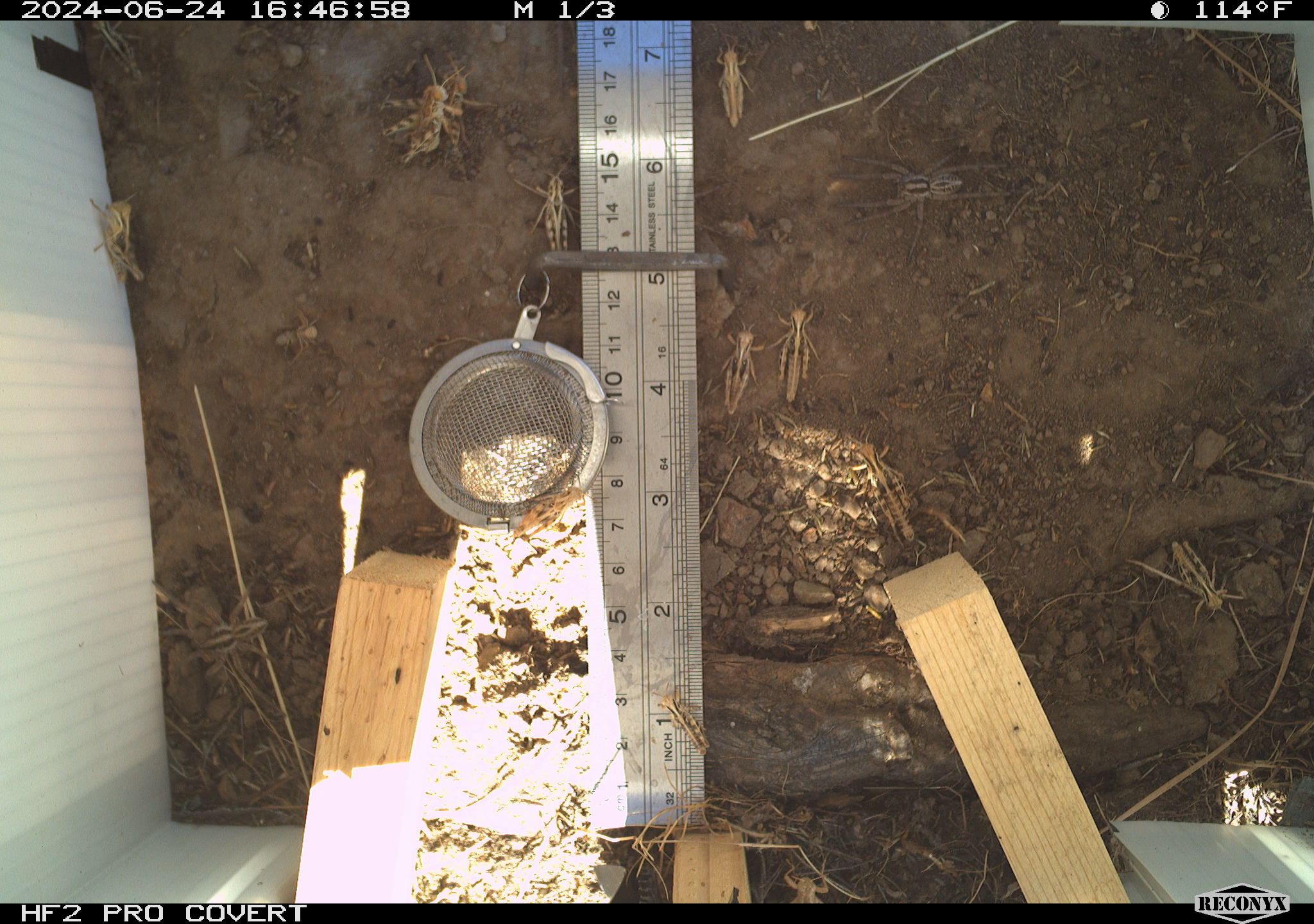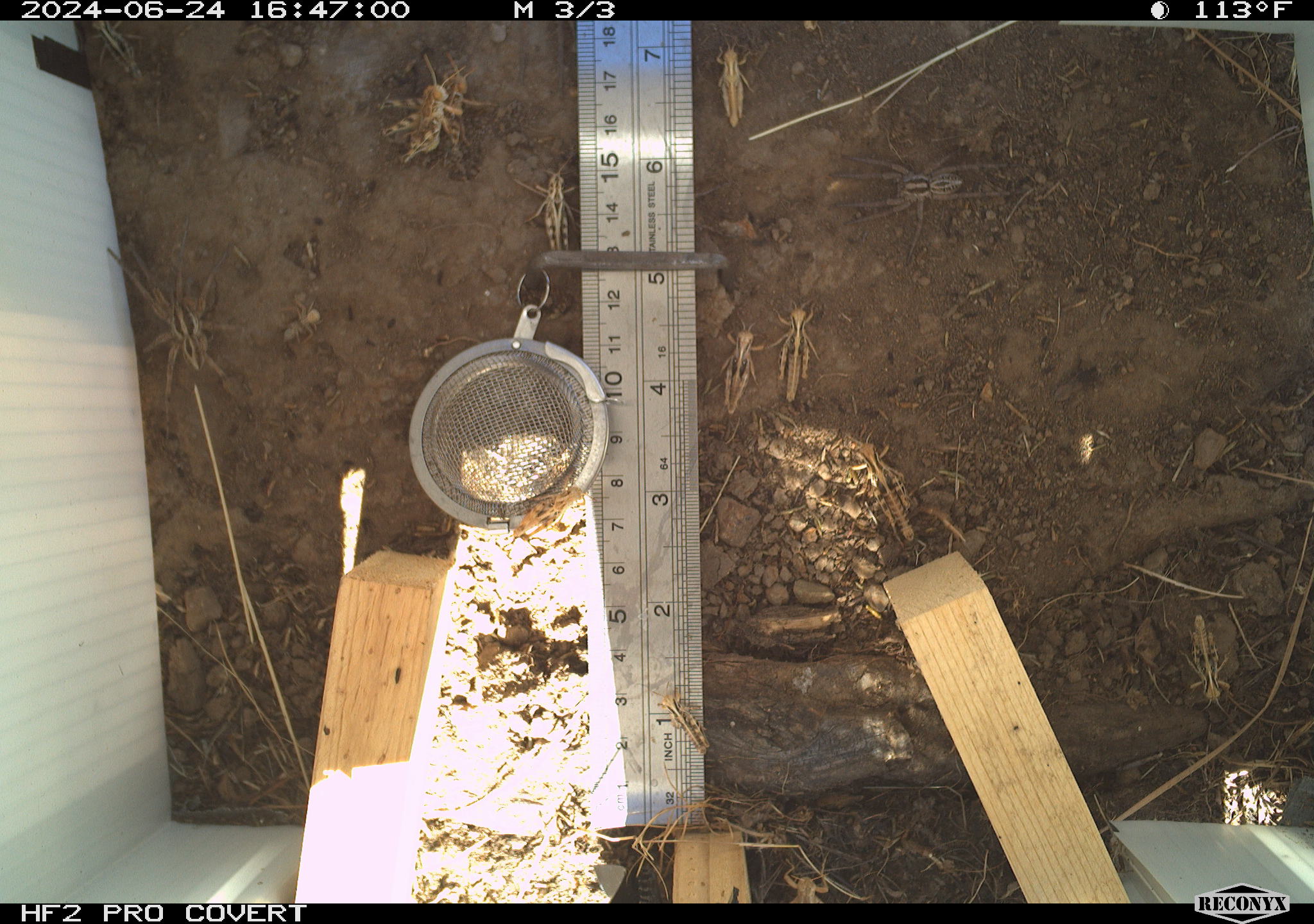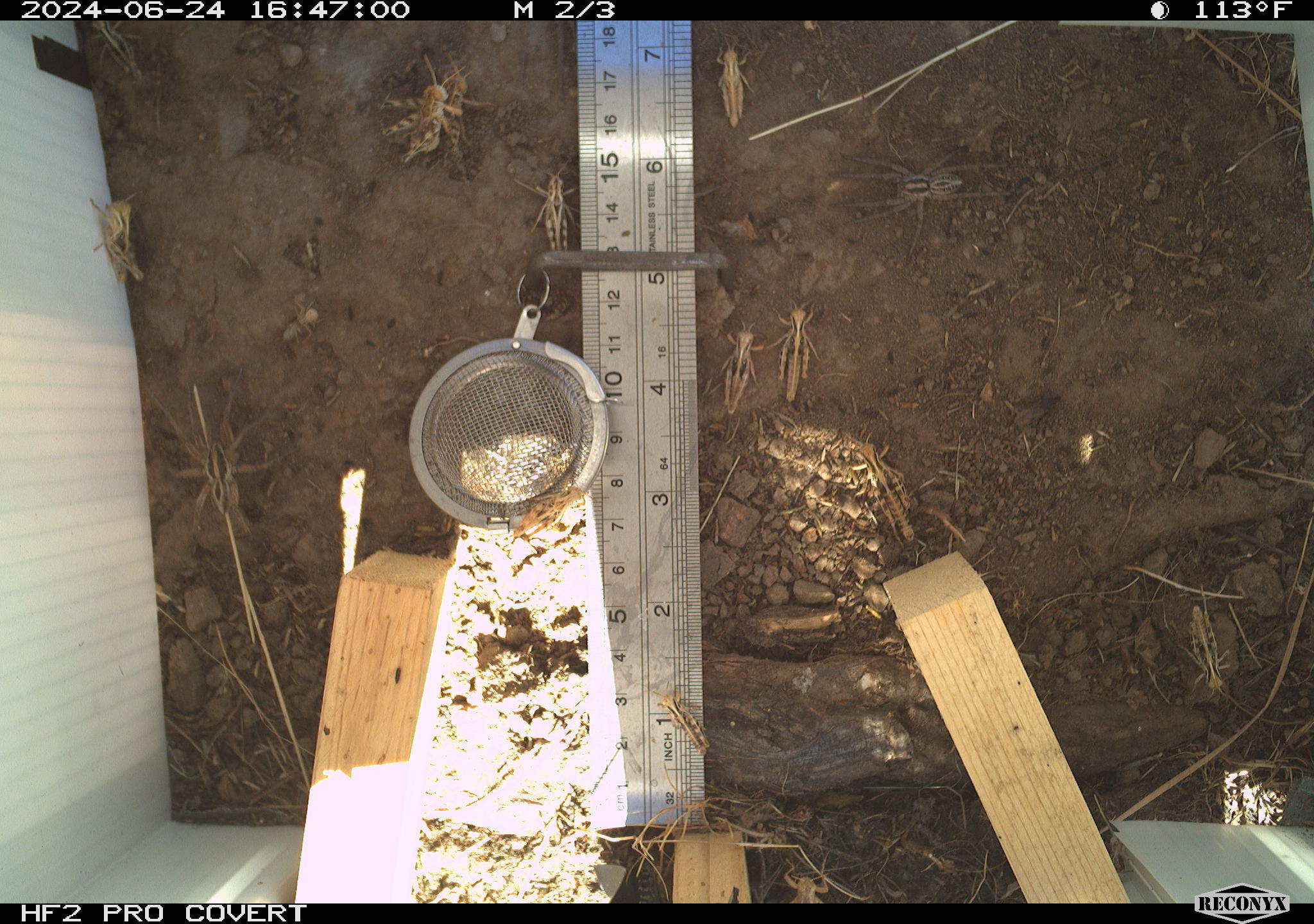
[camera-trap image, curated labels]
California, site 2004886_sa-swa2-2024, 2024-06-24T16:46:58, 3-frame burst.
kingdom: Animalia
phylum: Arthropoda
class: Insecta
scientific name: Insecta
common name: insect